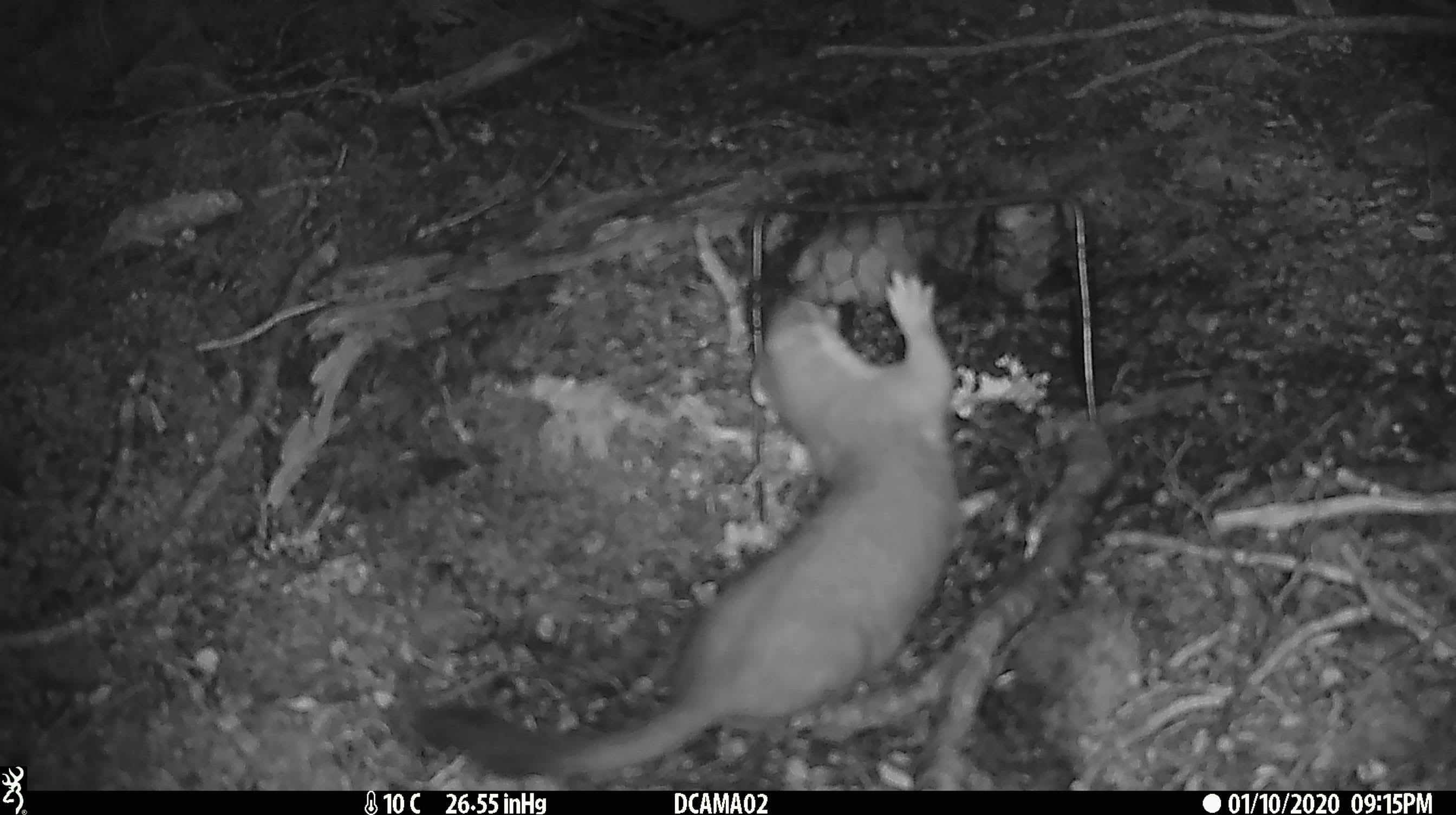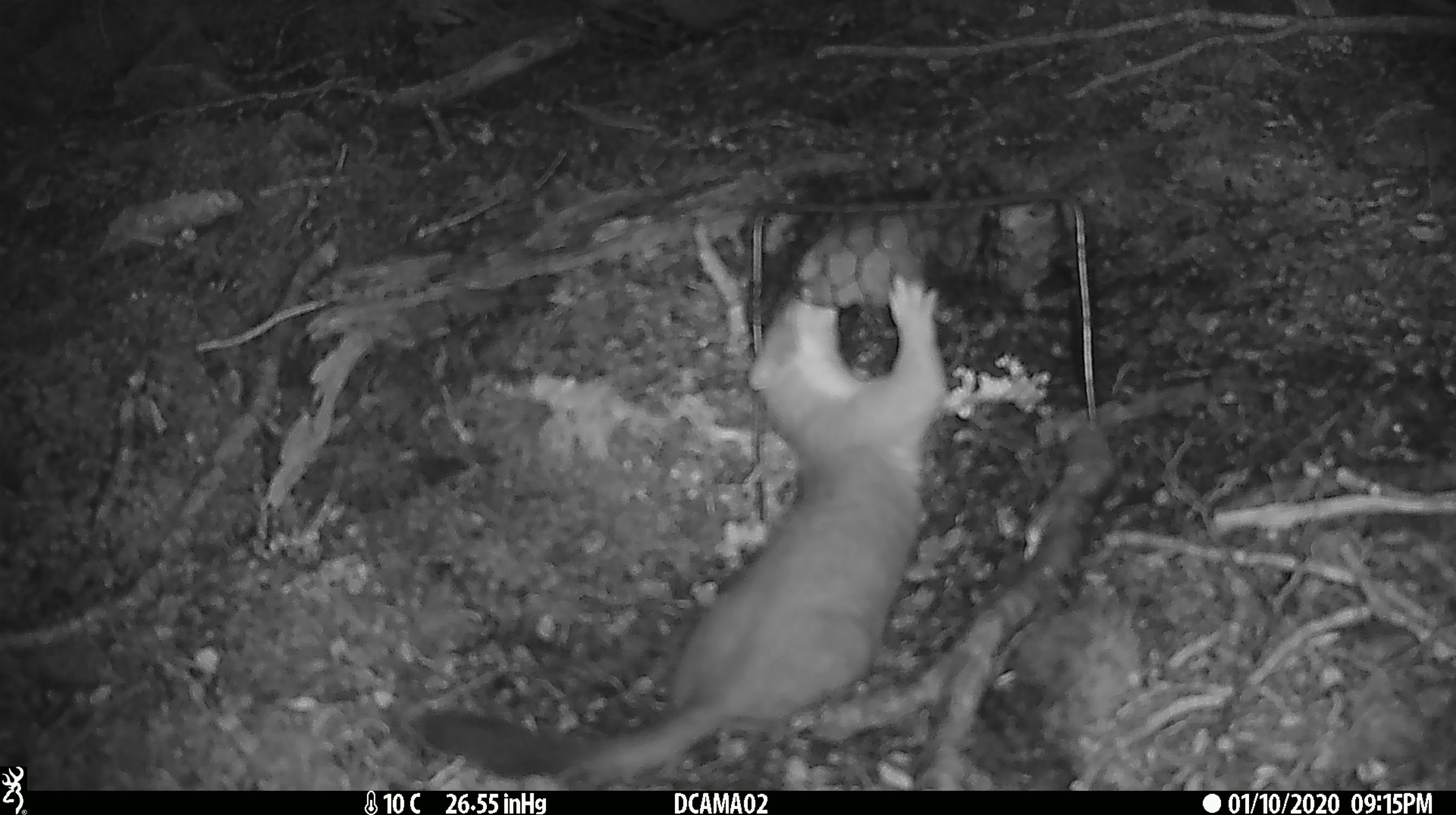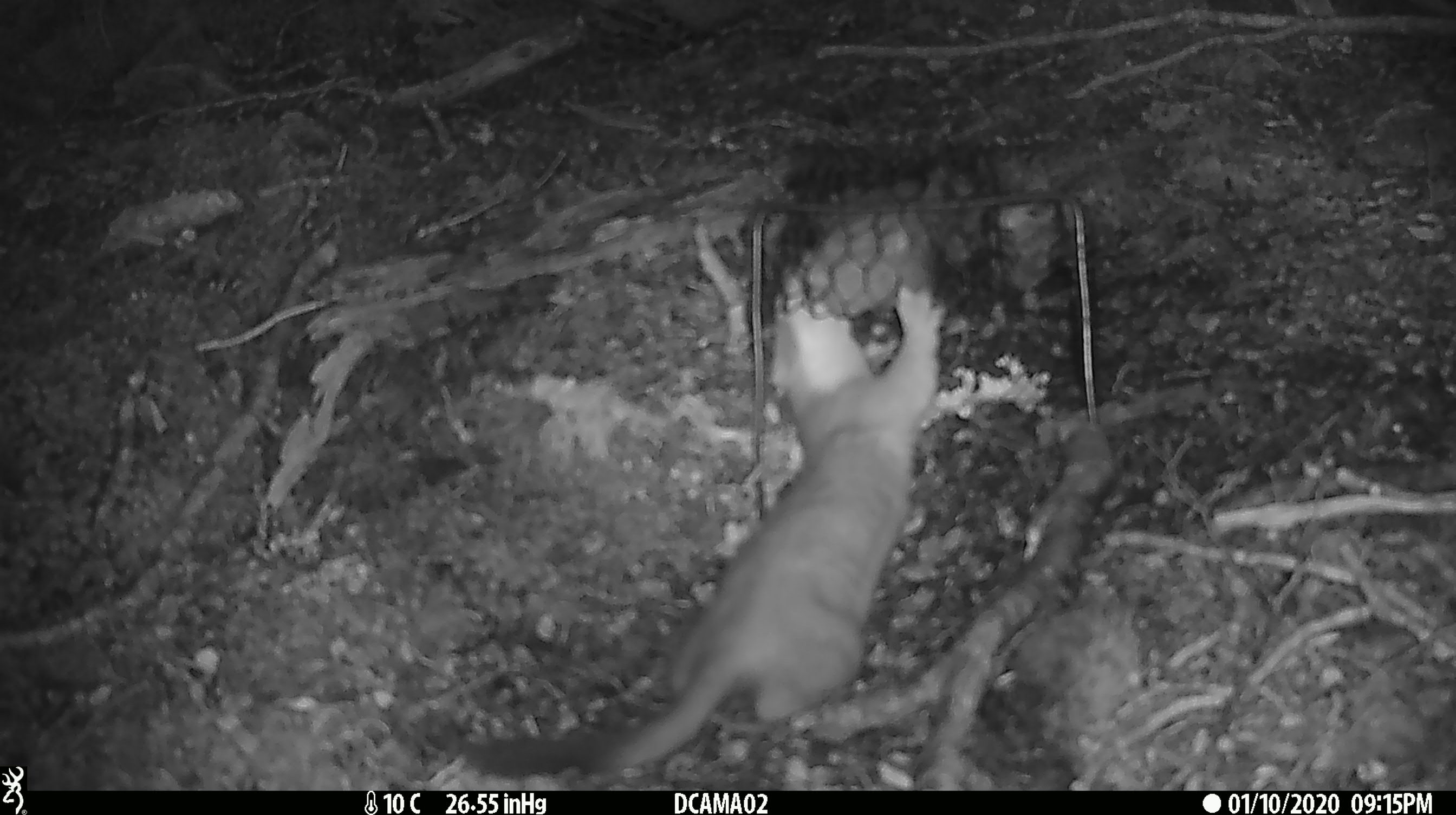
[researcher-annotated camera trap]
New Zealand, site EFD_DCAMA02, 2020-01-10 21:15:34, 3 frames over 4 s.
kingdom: Animalia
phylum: Chordata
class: Mammalia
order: Carnivora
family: Mustelidae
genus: Mustela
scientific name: Mustela erminea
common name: stoat